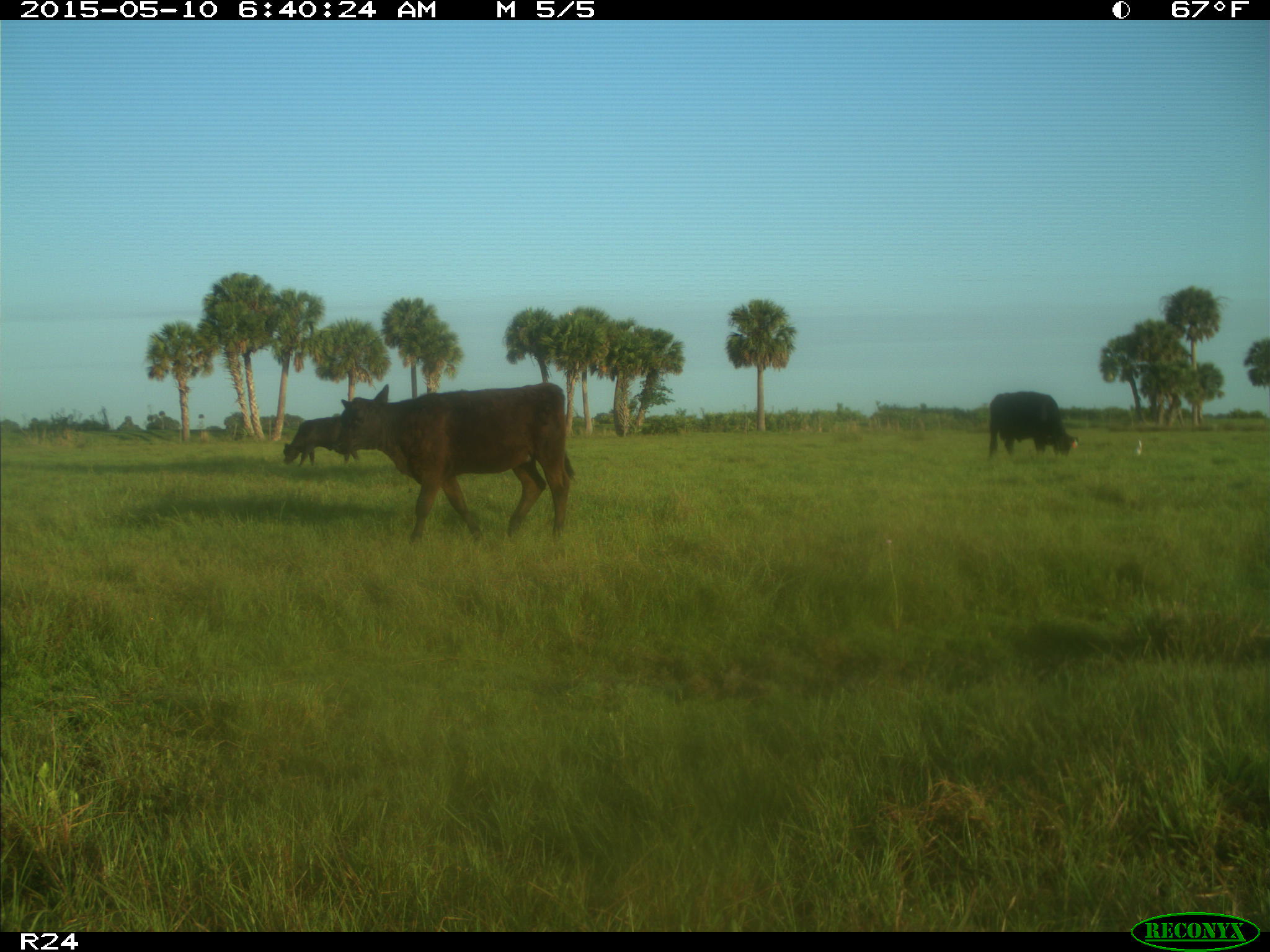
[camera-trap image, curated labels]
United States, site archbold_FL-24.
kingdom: Animalia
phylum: Chordata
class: Mammalia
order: Artiodactyla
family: Bovidae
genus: Bos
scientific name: Bos taurus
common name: domestic cow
Bos taurus (domestic cow).